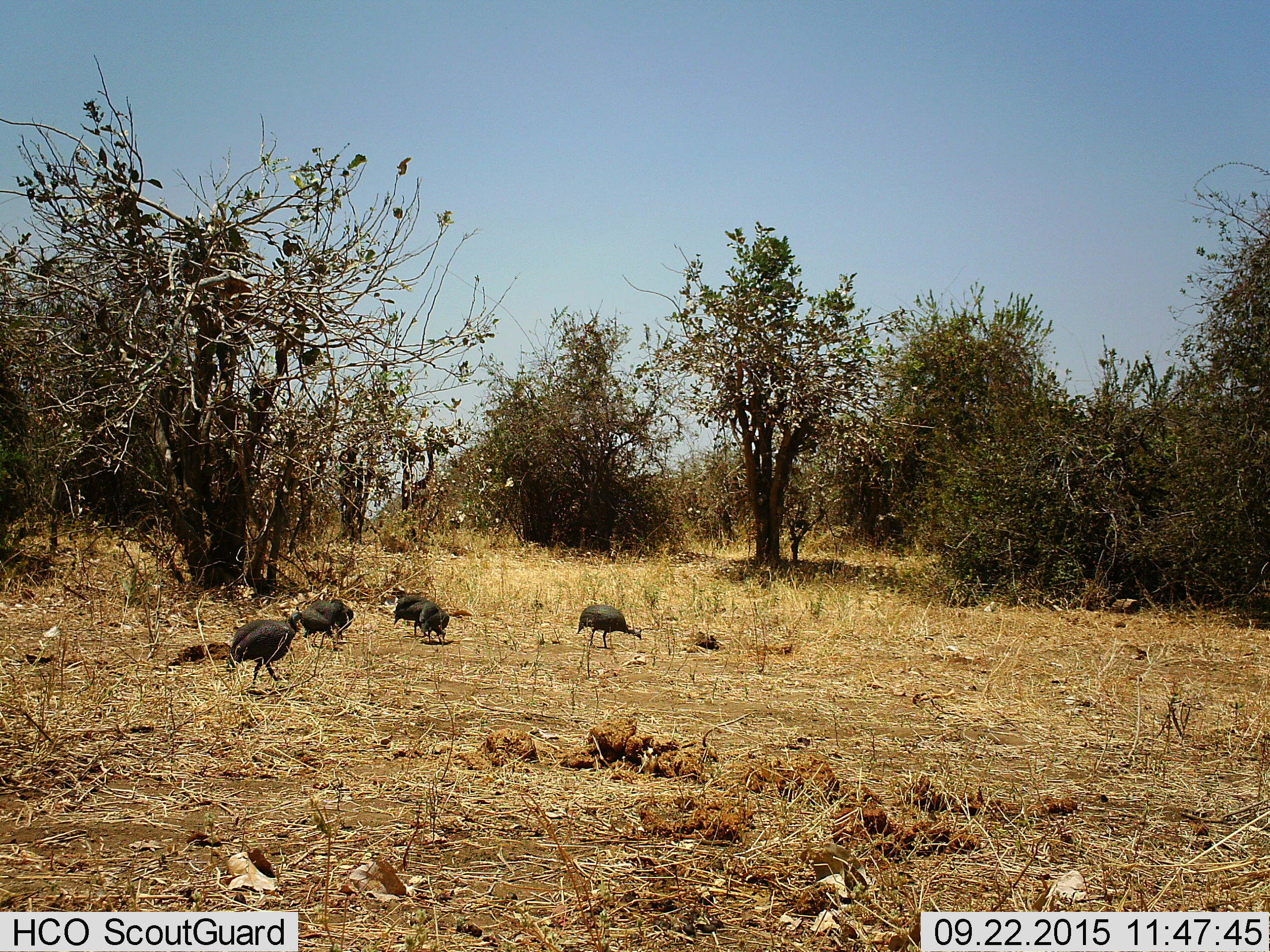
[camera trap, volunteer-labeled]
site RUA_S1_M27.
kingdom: Animalia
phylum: Chordata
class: Aves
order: Galliformes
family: Numididae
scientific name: Numididae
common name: guineafowl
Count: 5.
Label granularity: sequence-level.